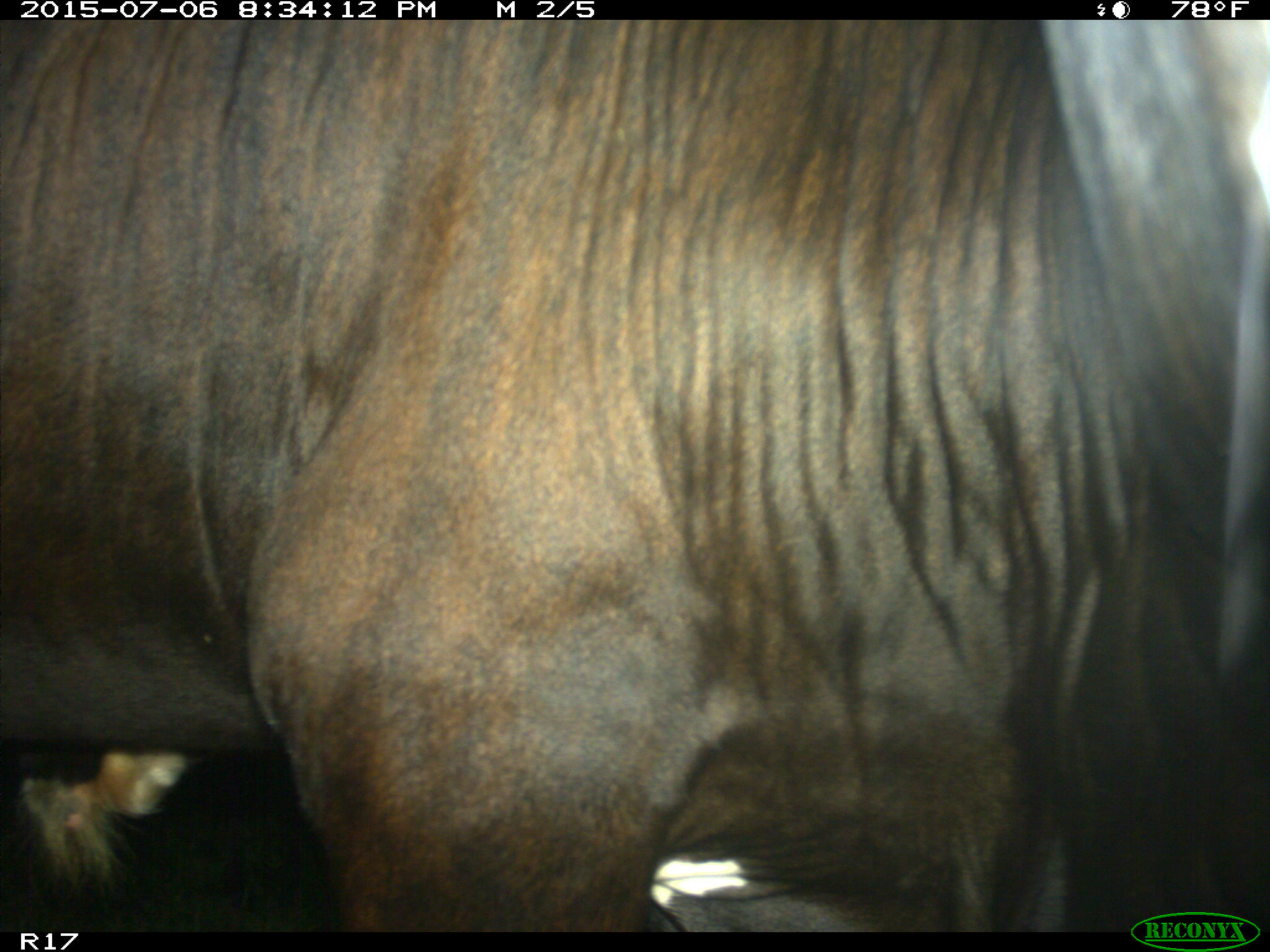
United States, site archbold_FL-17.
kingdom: Animalia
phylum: Chordata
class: Mammalia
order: Artiodactyla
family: Bovidae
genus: Bos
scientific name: Bos taurus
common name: domestic cow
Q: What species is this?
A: Bos taurus (domestic cow).